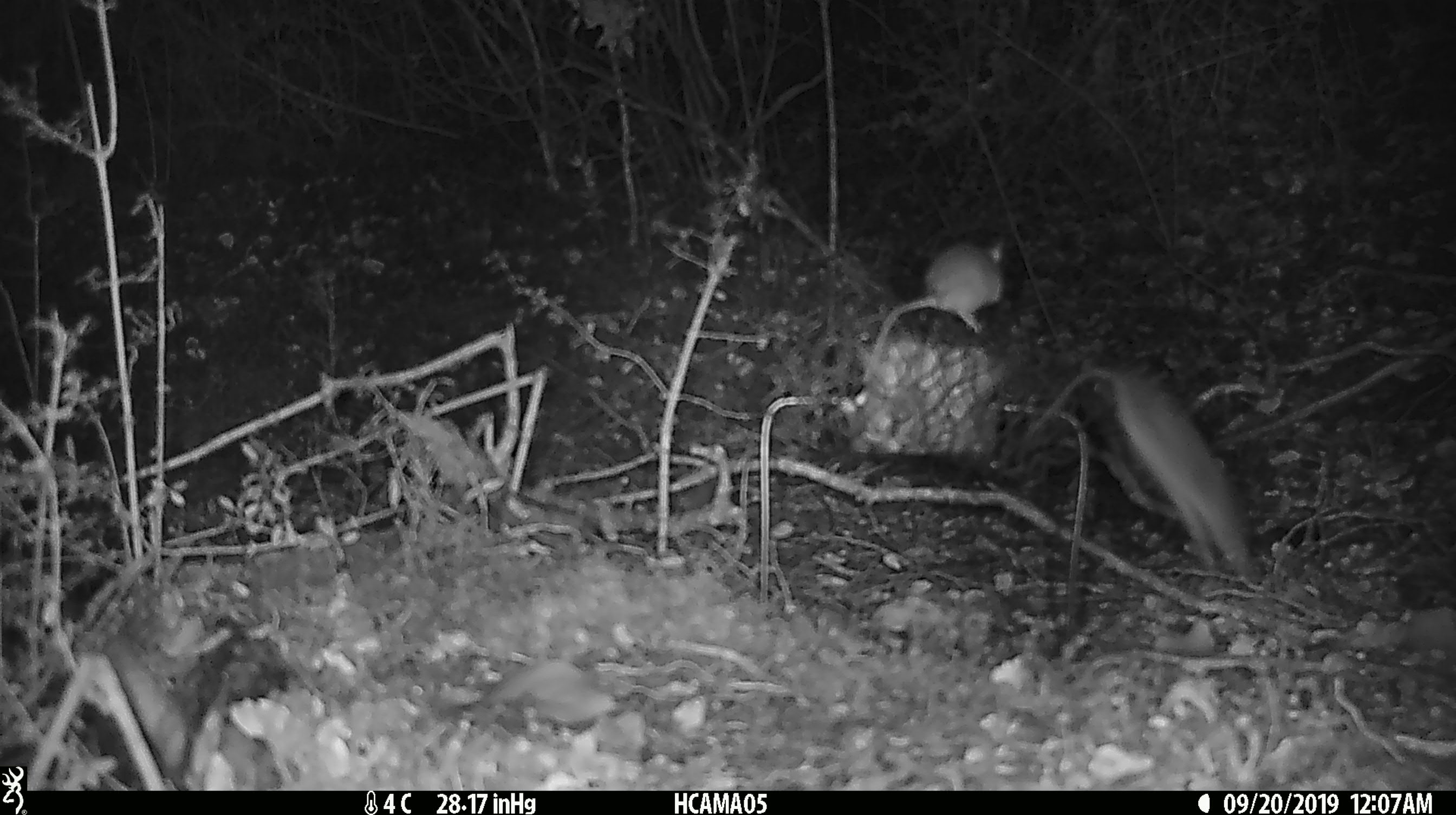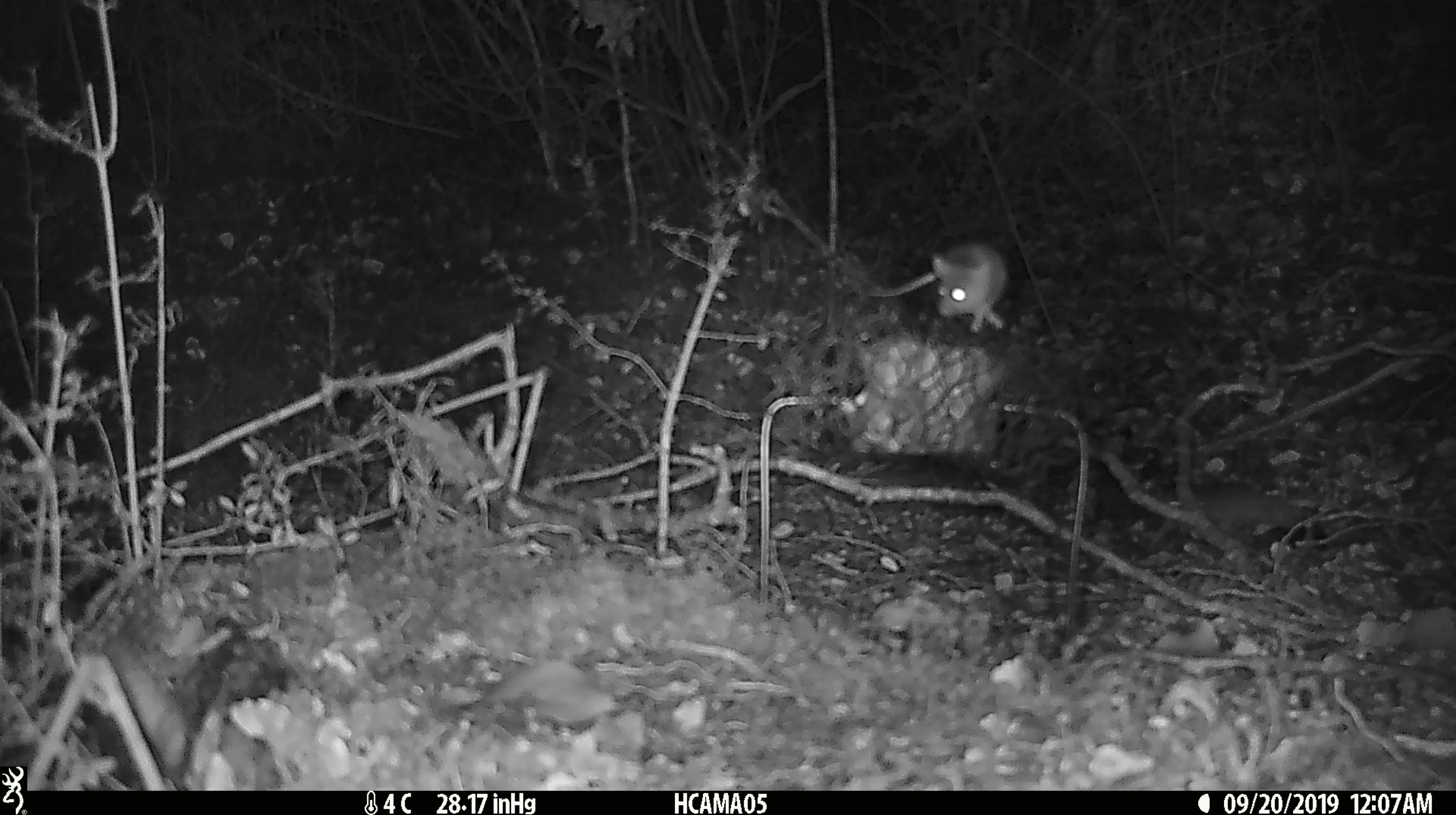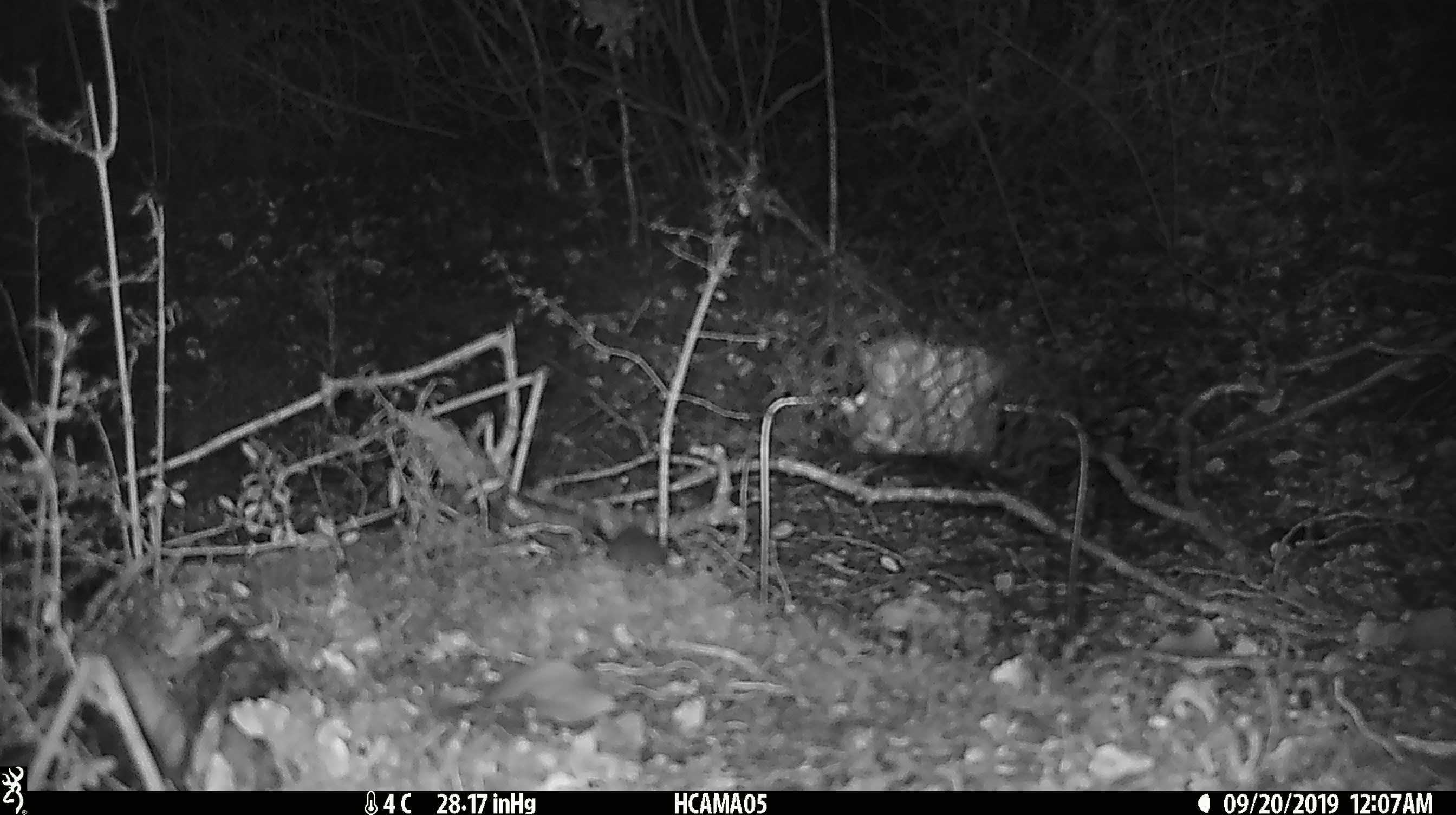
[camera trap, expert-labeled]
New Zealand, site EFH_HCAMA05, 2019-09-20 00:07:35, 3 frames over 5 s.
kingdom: Animalia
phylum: Chordata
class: Mammalia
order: Rodentia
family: Muridae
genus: Mus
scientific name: Mus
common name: mouse